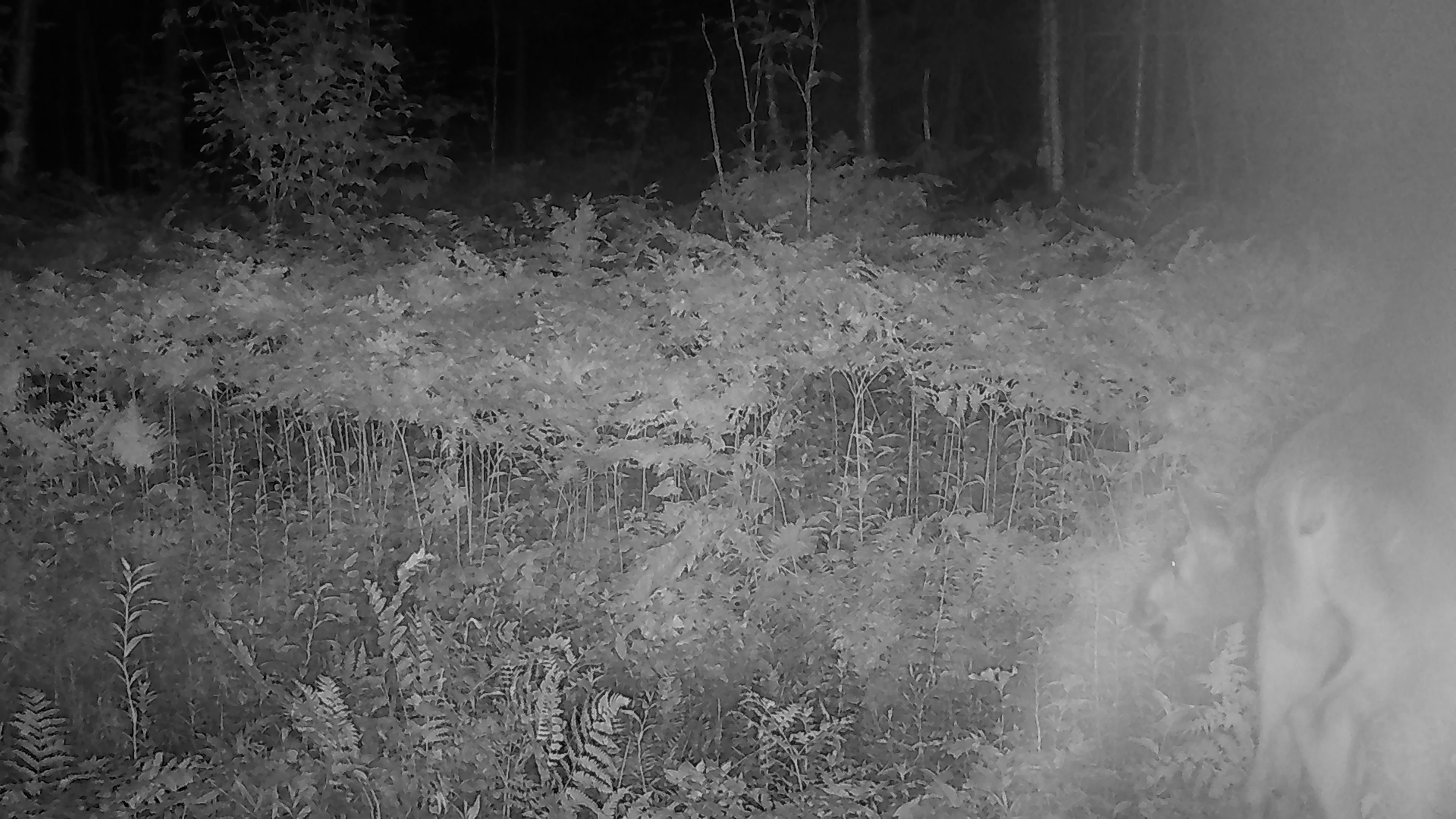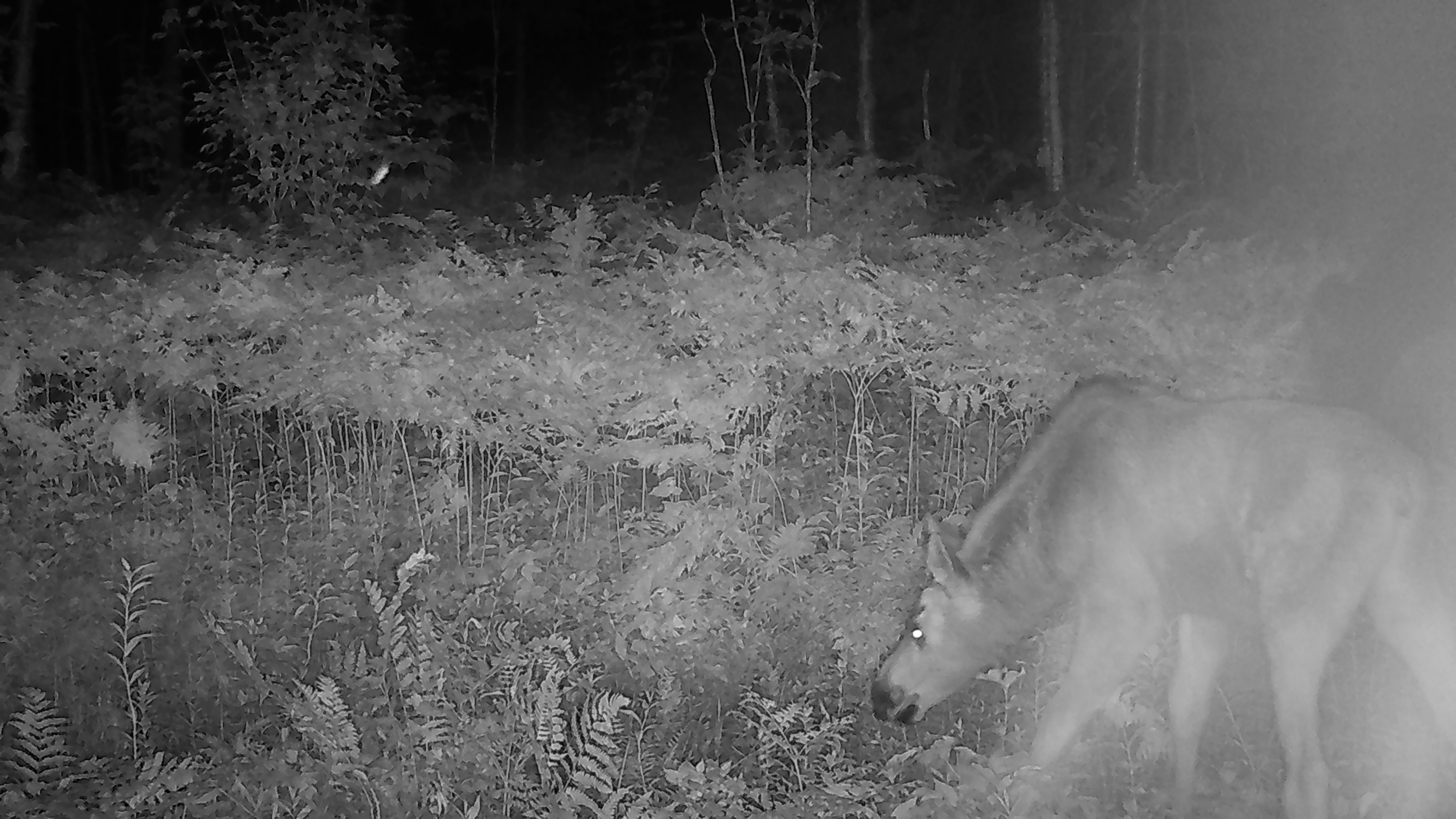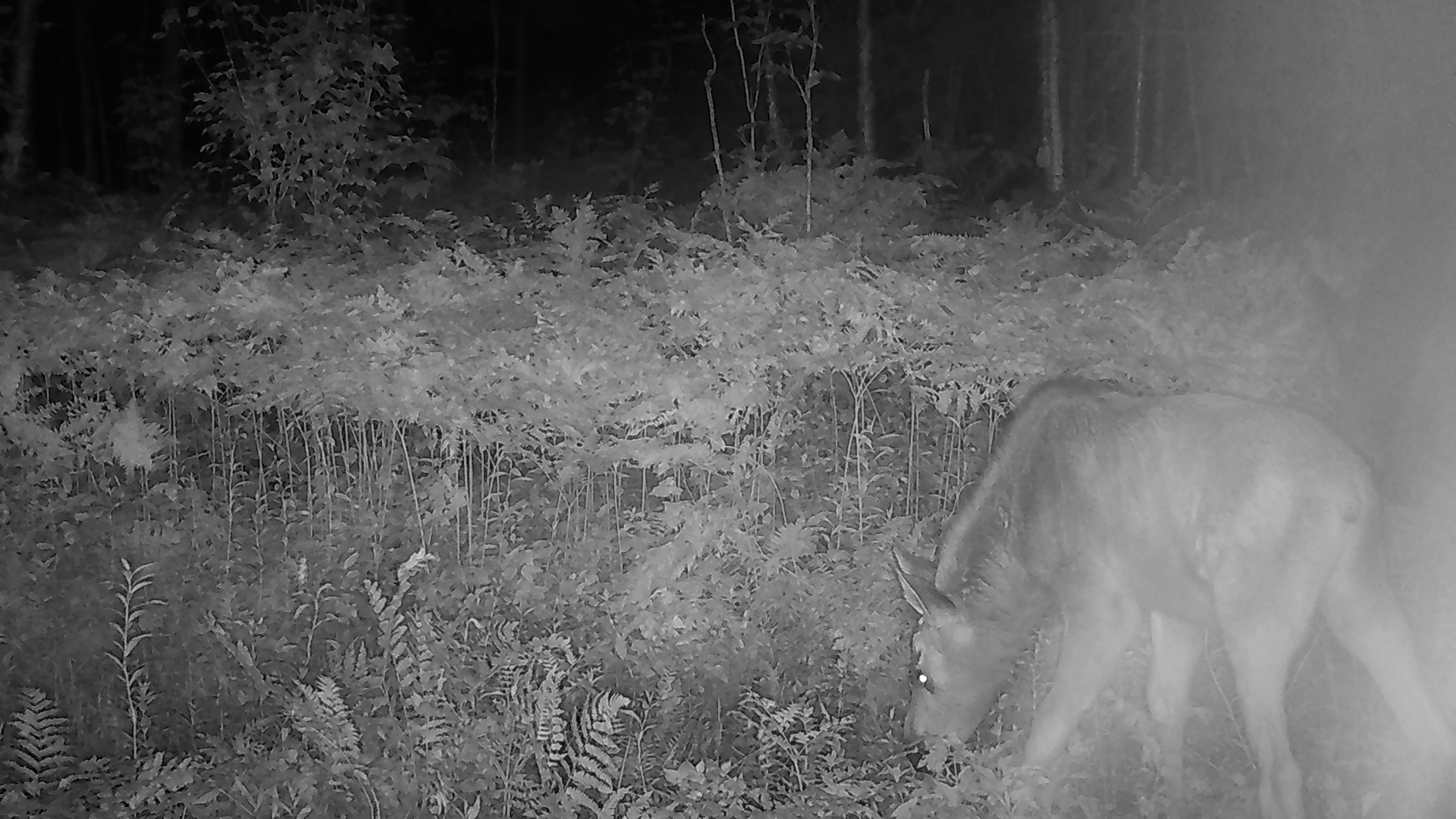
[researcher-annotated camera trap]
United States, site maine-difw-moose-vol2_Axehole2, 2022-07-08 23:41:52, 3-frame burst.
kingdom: Animalia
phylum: Chordata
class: Mammalia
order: Artiodactyla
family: Cervidae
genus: Alces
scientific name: Alces alces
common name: moose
Moose (Alces alces).